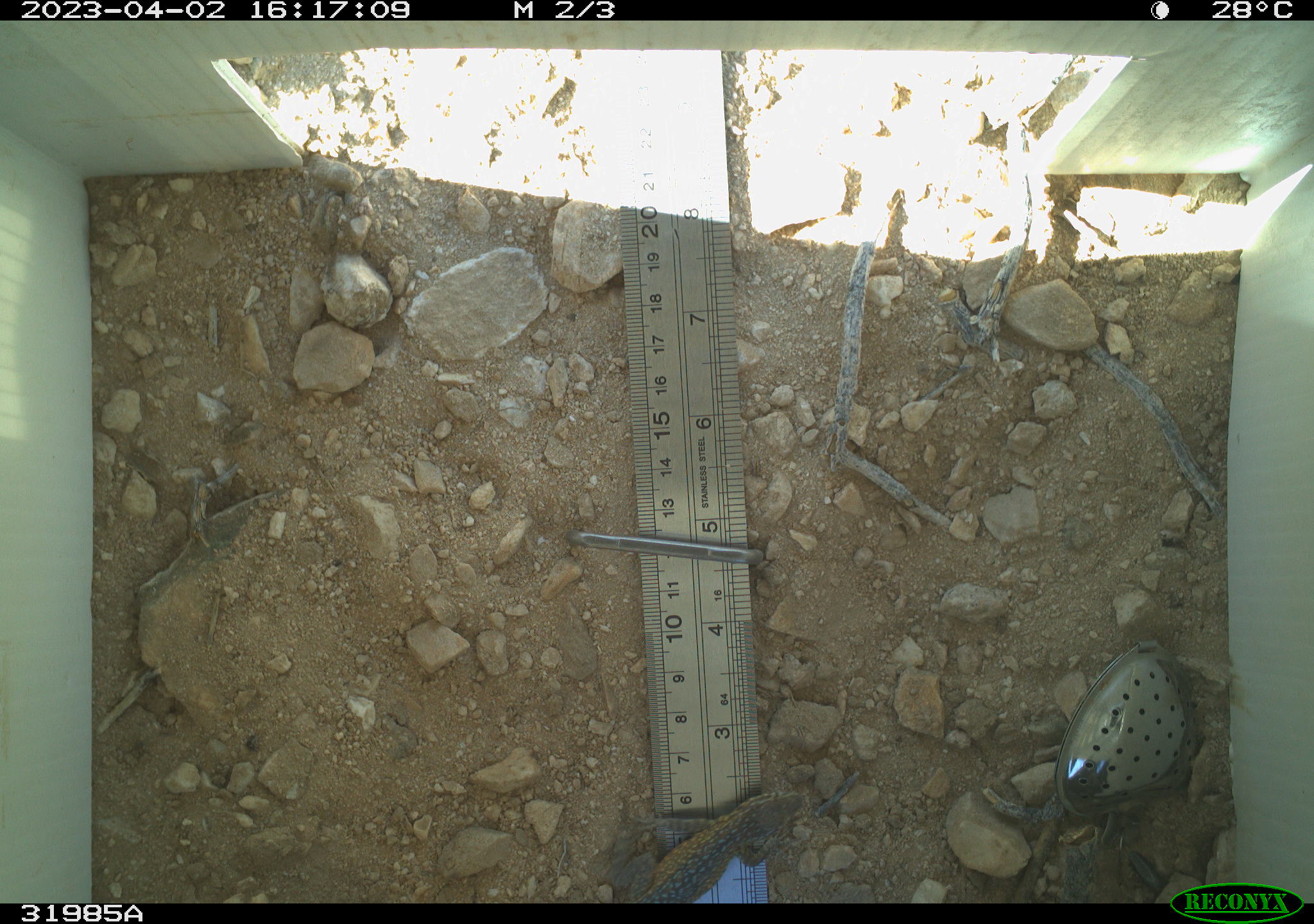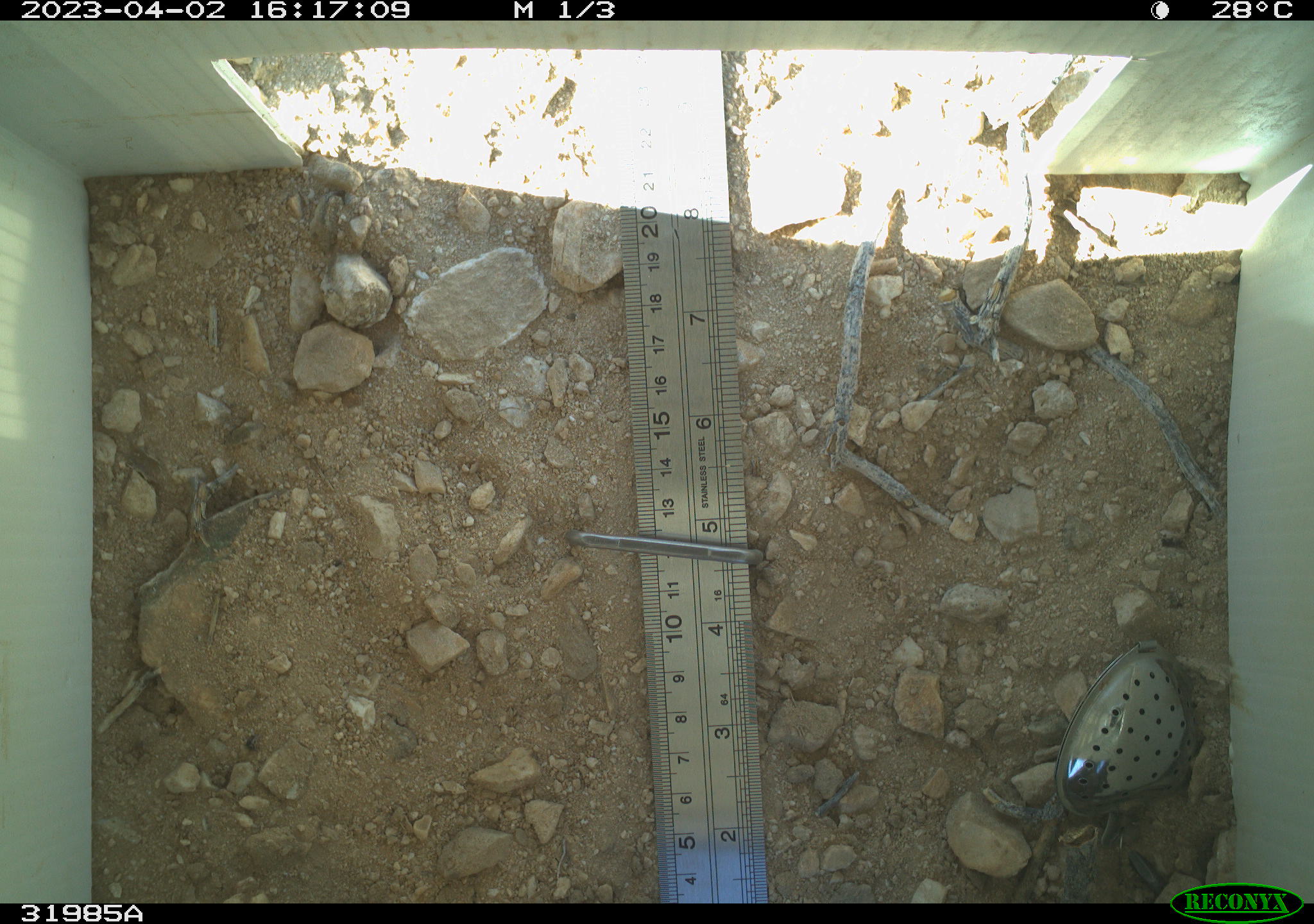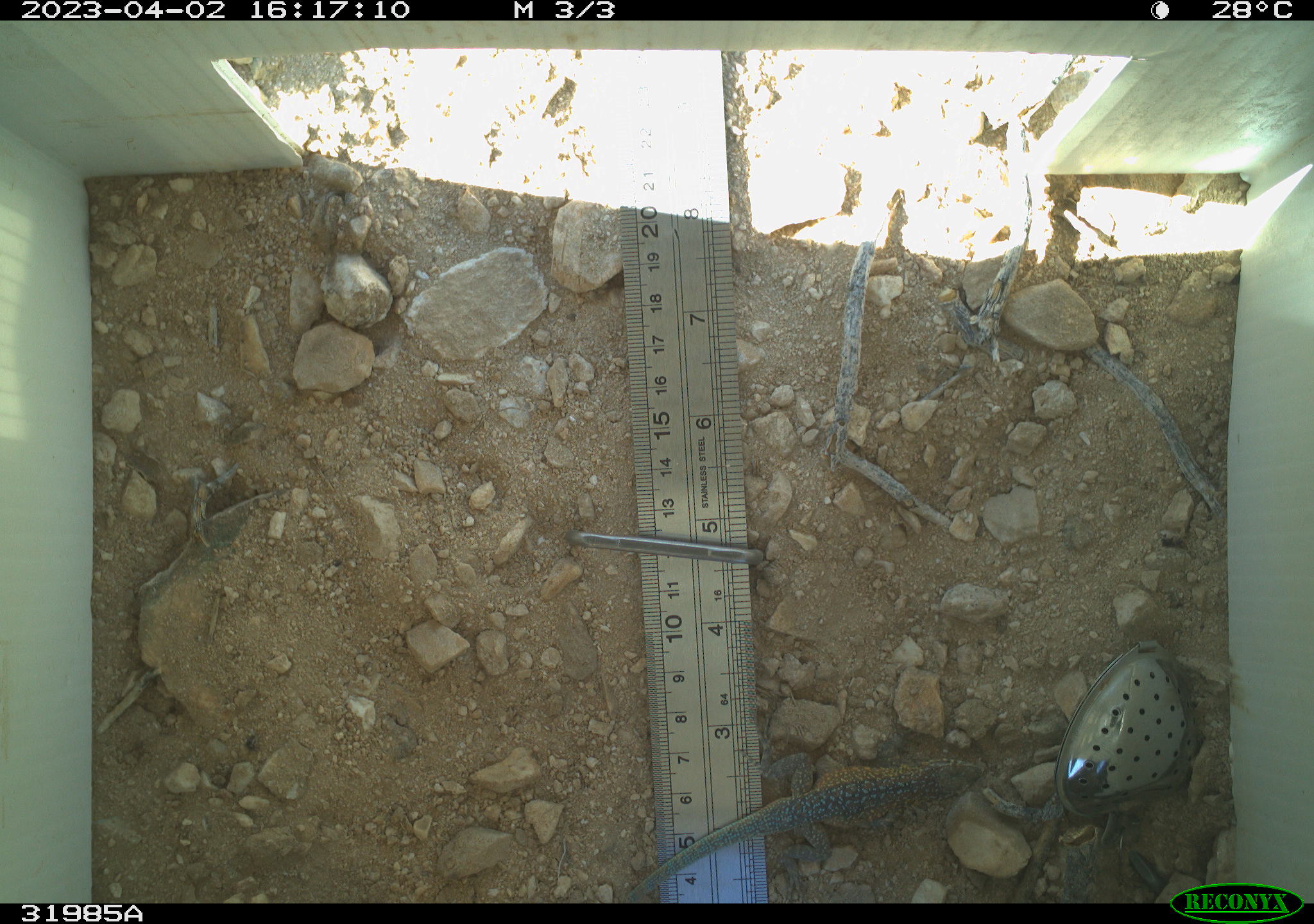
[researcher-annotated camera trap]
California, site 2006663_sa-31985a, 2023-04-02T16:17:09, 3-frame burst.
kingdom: Animalia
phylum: Chordata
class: Reptilia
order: Squamata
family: Phrynosomatidae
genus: Uta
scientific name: Uta stansburiana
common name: common side-blotched lizard